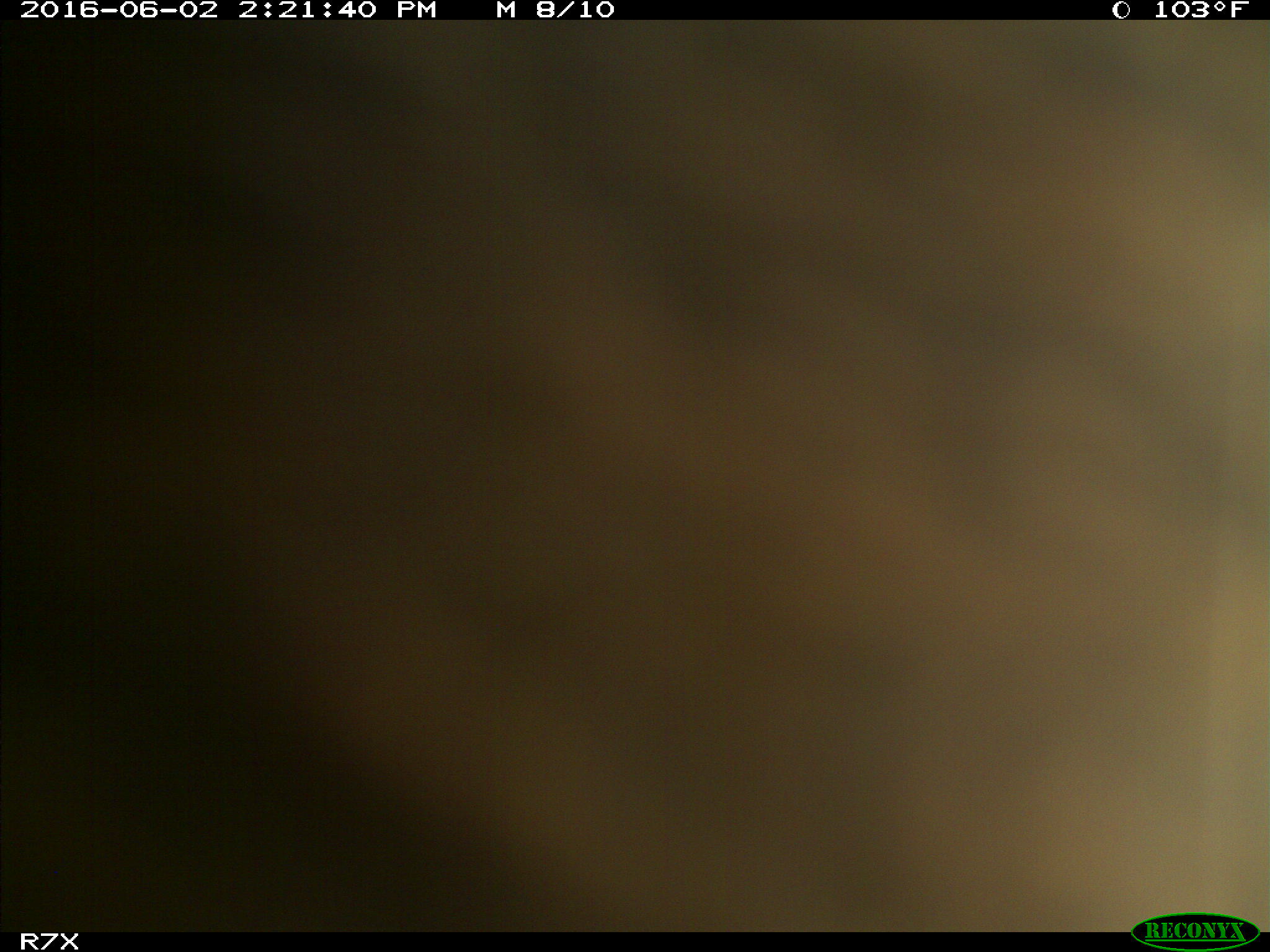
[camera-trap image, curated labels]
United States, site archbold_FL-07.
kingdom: Animalia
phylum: Chordata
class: Mammalia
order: Artiodactyla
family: Bovidae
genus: Bos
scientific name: Bos taurus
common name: domestic cow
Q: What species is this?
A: Bos taurus (domestic cow).